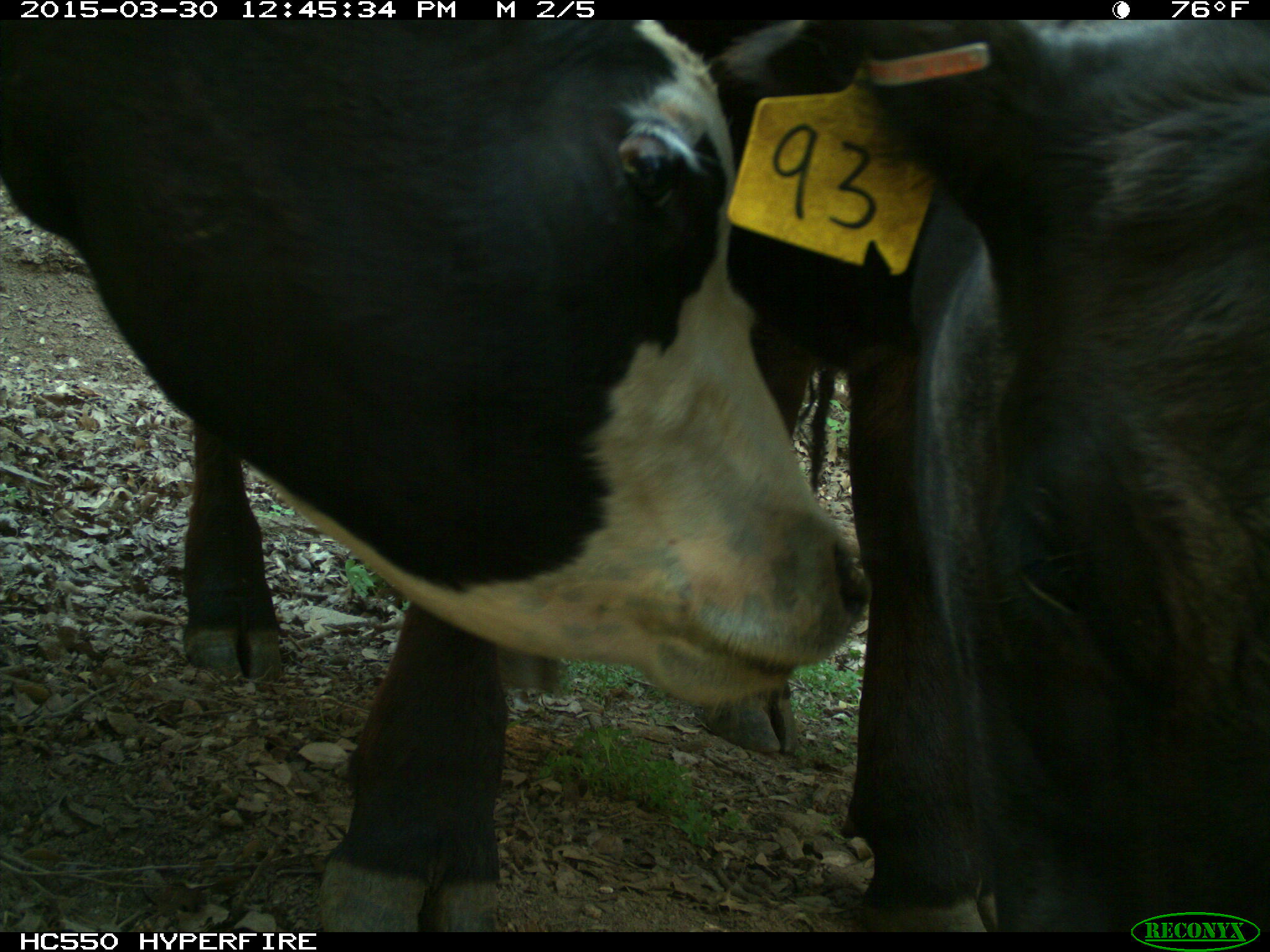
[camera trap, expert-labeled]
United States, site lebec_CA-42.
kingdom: Animalia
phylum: Chordata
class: Mammalia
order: Artiodactyla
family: Bovidae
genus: Bos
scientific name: Bos taurus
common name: domestic cow